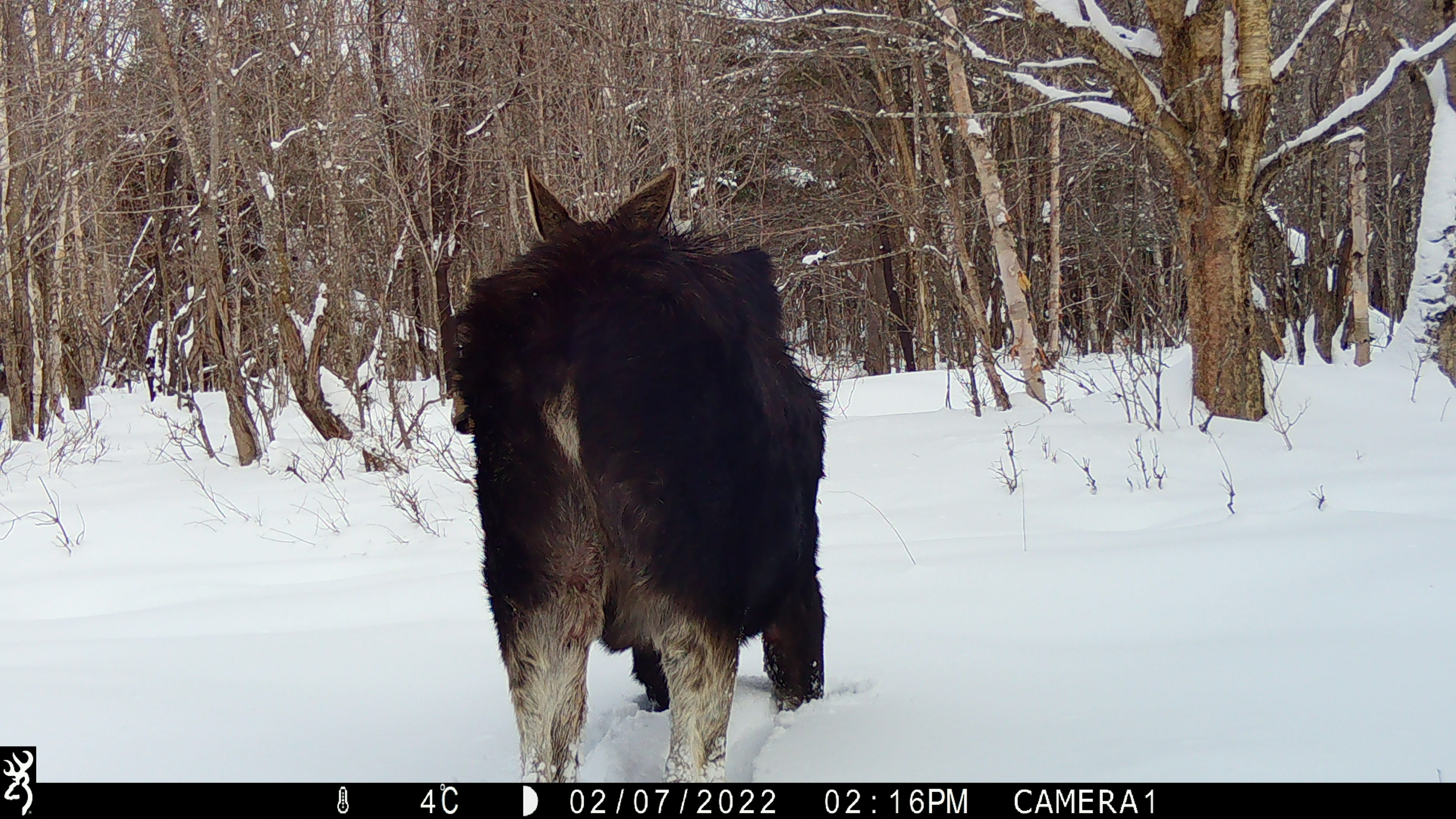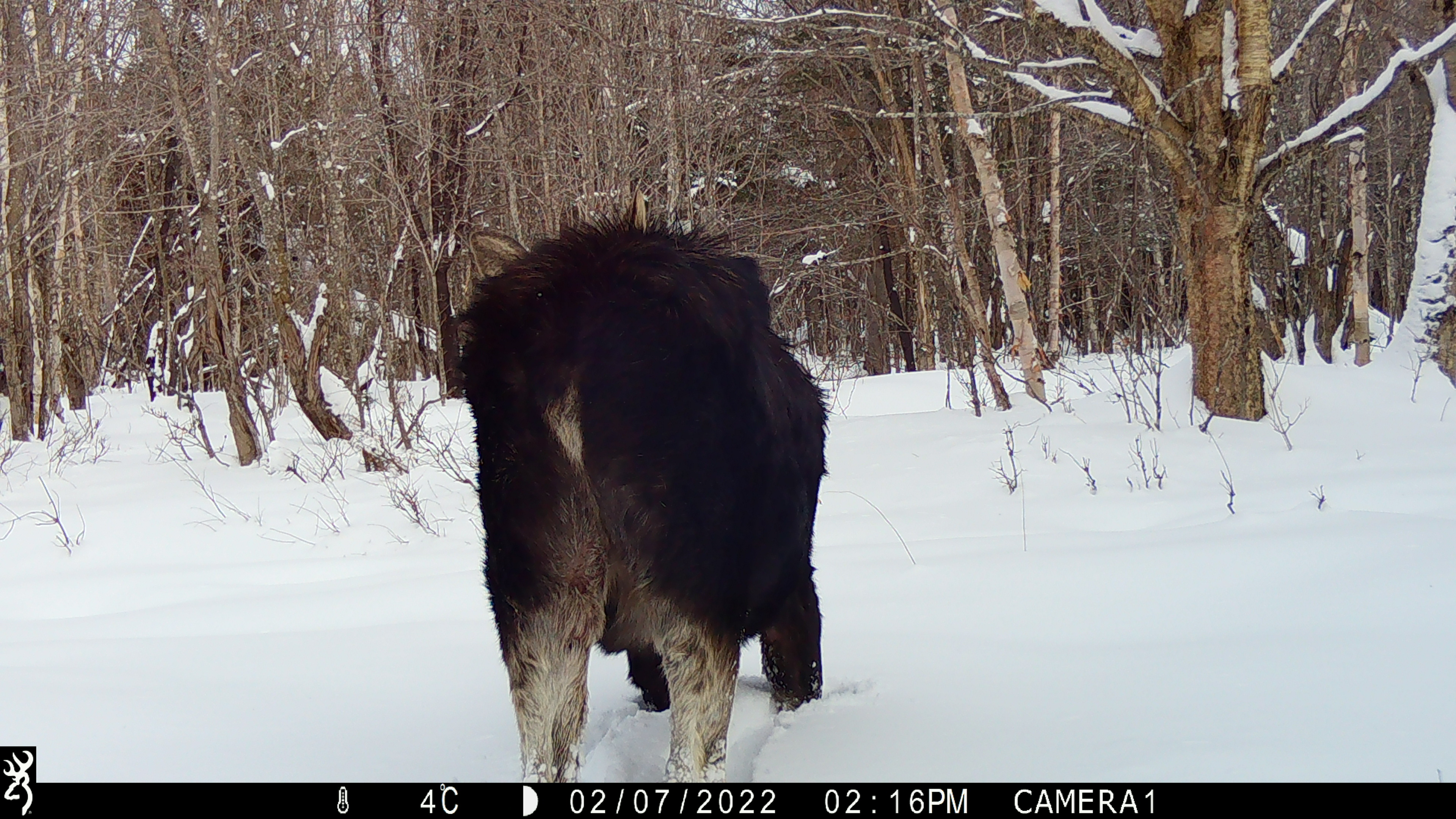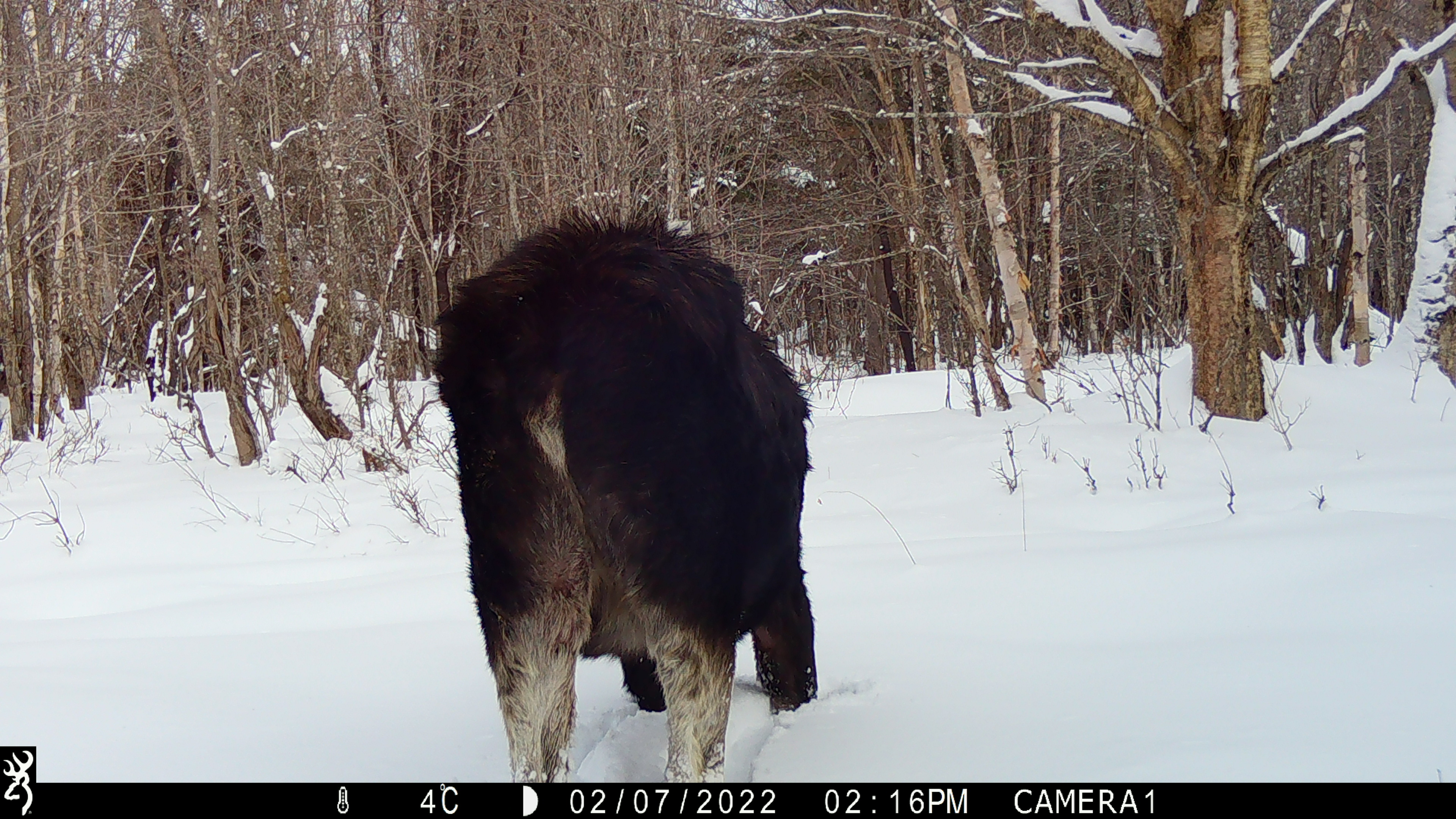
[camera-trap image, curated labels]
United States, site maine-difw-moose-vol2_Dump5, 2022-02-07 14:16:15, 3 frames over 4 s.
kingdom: Animalia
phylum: Chordata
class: Mammalia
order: Artiodactyla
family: Cervidae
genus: Alces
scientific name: Alces alces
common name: moose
Moose (Alces alces).